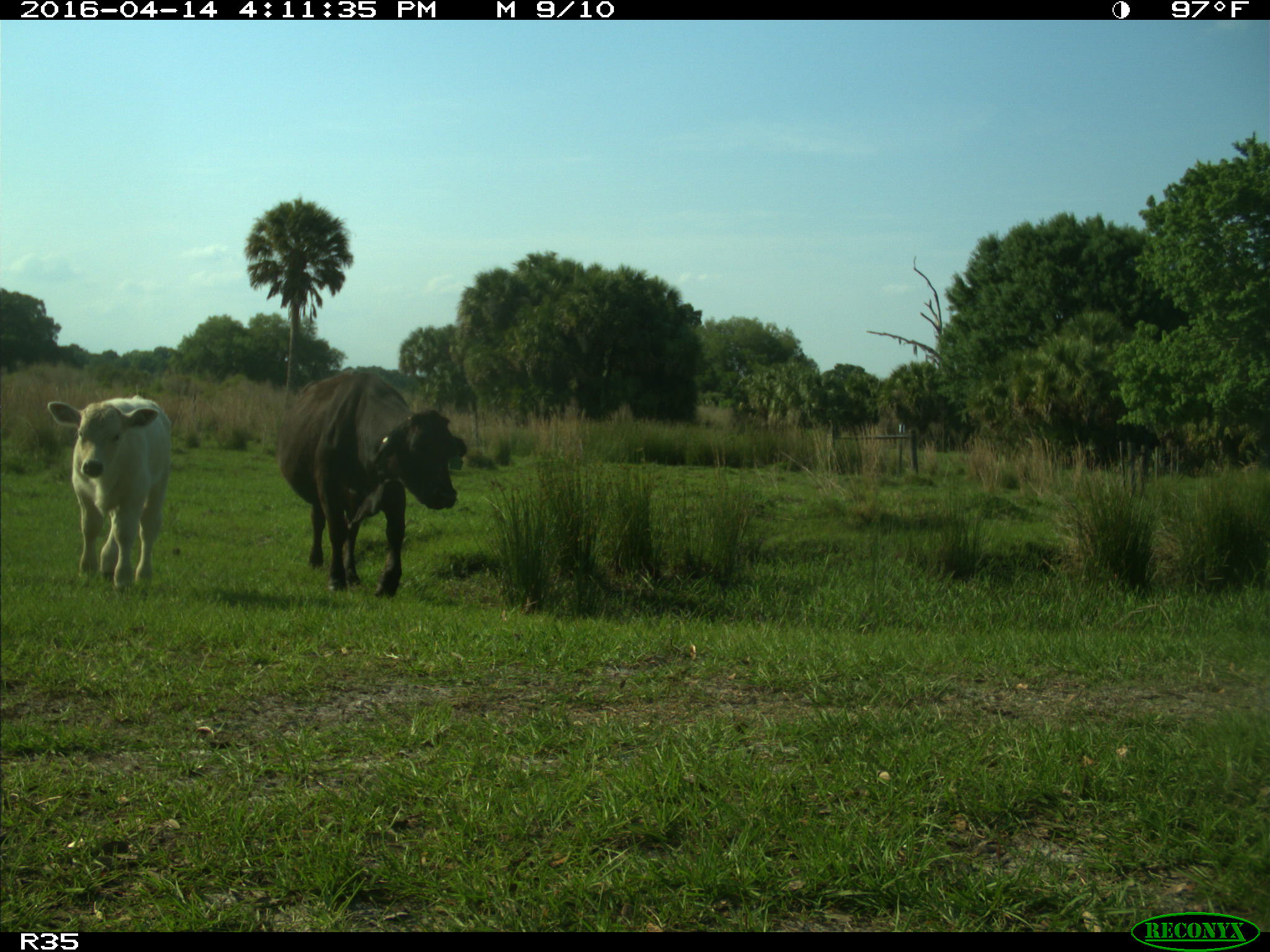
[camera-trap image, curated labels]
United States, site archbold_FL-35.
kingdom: Animalia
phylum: Chordata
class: Mammalia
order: Artiodactyla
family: Bovidae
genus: Bos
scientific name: Bos taurus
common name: domestic cow